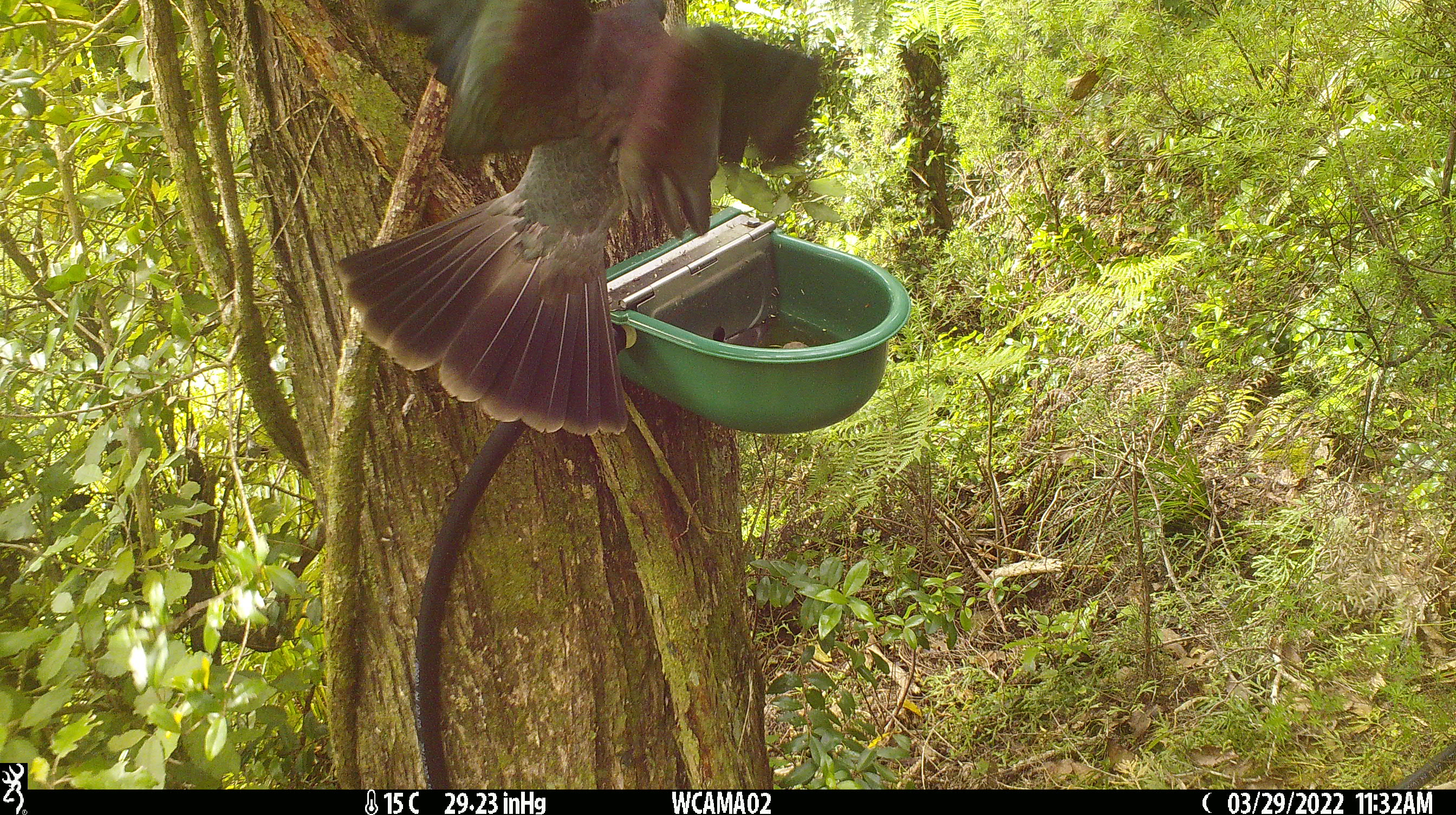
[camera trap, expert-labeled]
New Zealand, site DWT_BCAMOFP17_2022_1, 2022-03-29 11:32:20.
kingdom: Animalia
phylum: Chordata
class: Aves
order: Columbiformes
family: Columbidae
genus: Hemiphaga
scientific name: Hemiphaga novaeseelandiae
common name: new zealand pigeon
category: kereru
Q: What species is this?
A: Kereru (new zealand pigeon) (Hemiphaga novaeseelandiae).